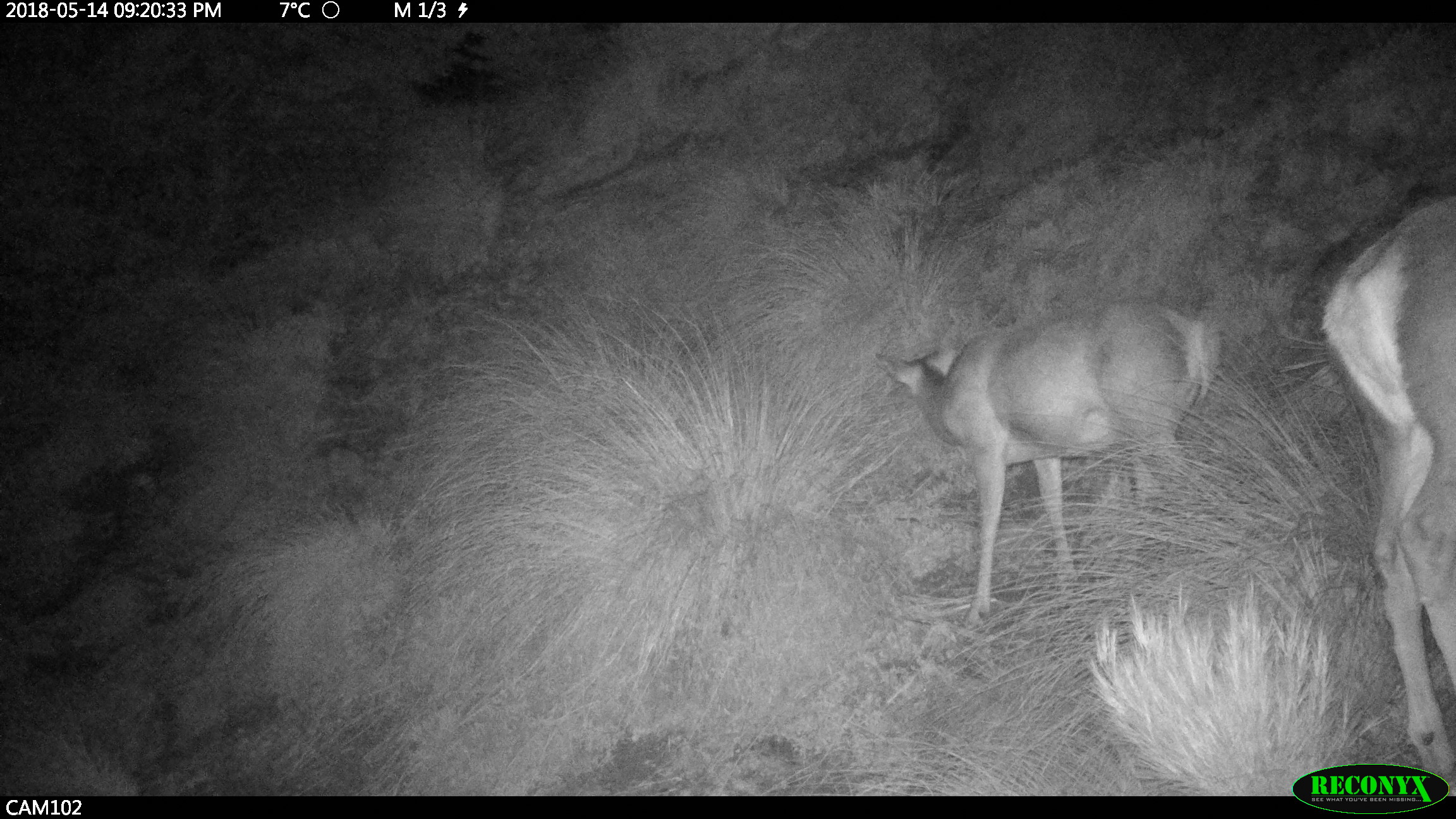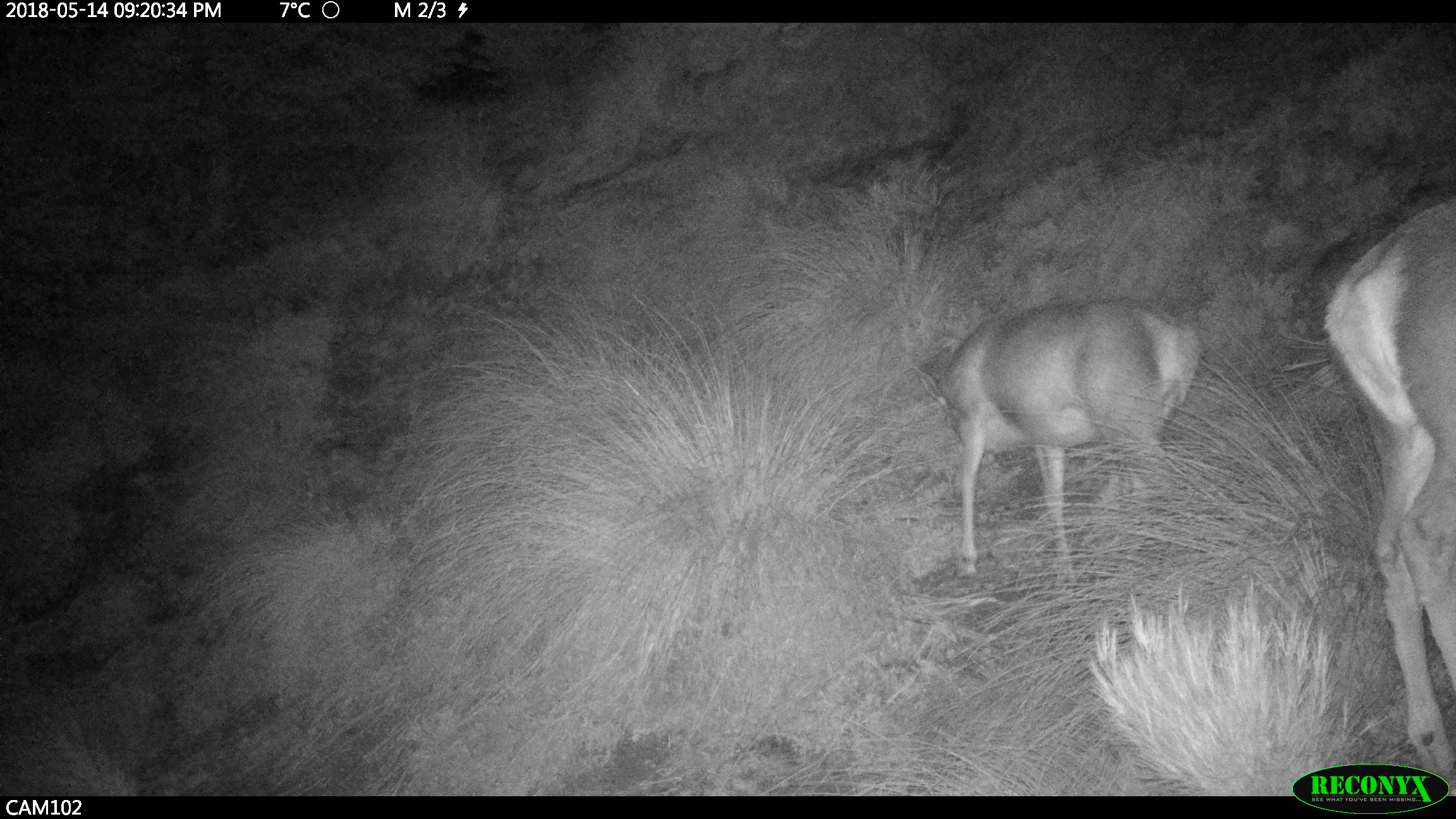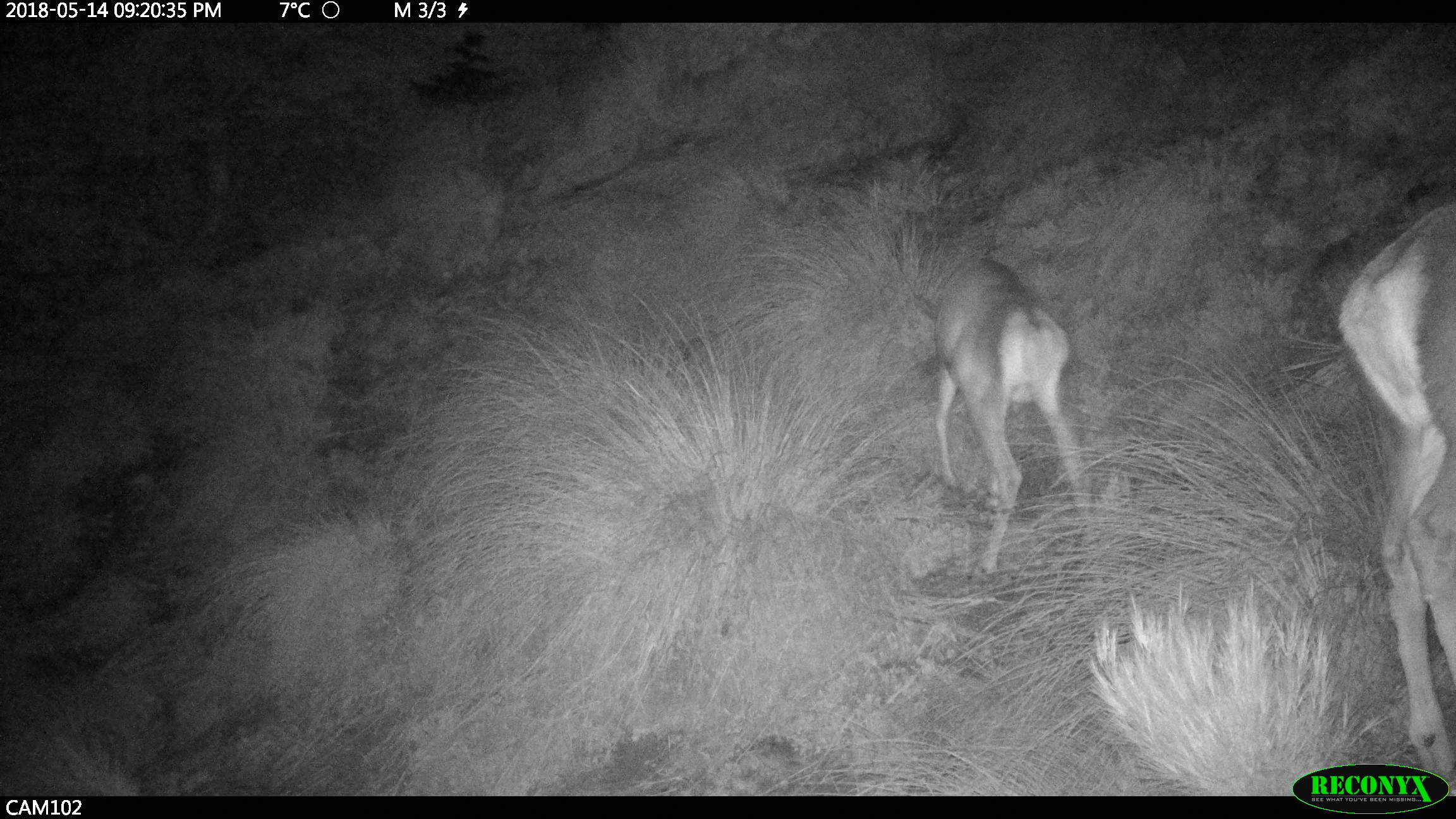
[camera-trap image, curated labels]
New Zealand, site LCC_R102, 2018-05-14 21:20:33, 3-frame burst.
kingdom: Animalia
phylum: Chordata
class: Mammalia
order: Artiodactyla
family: Cervidae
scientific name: Cervidae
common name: deer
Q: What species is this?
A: Deer (Cervidae).